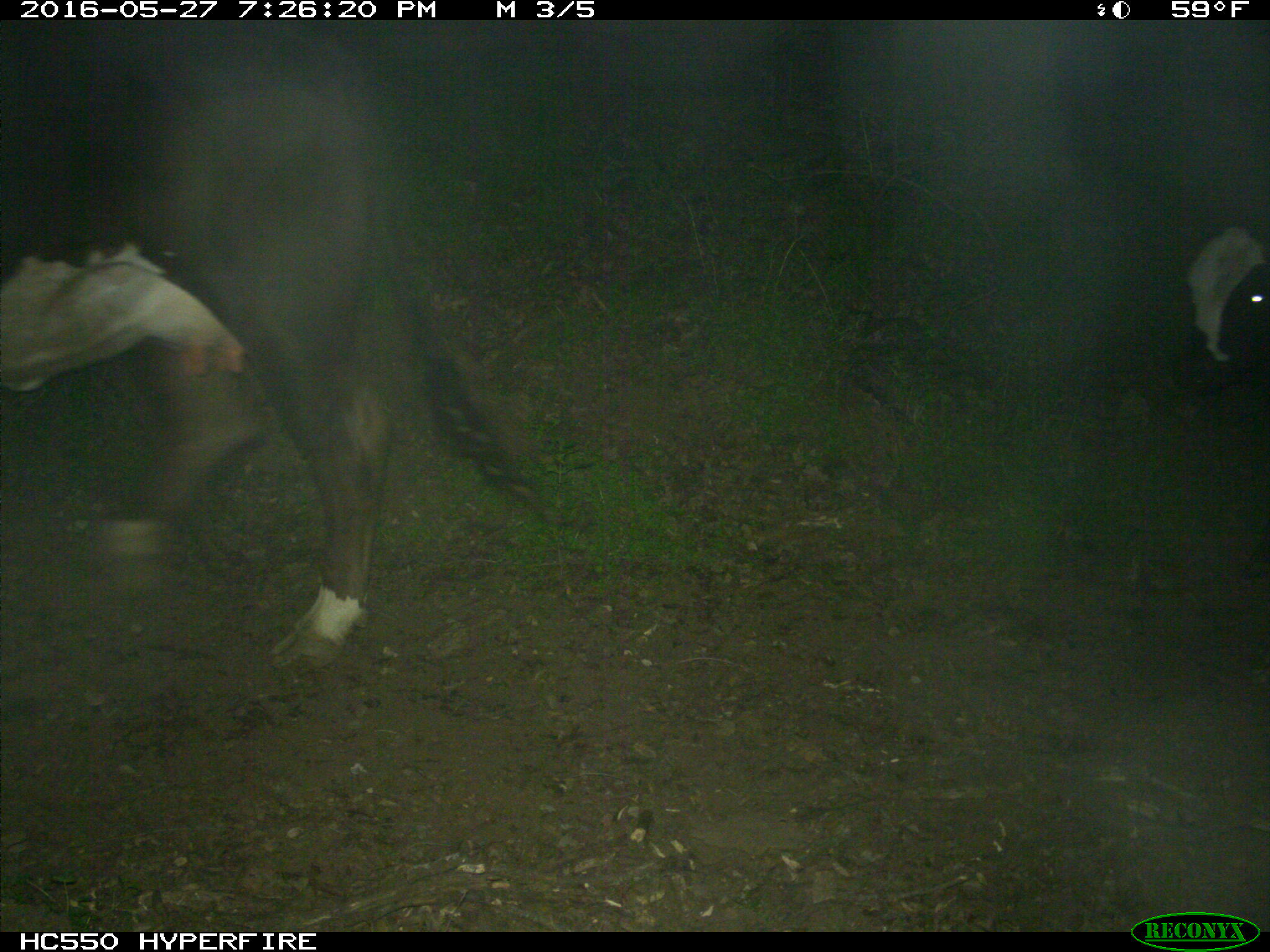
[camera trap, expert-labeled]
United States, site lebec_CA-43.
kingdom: Animalia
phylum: Chordata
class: Mammalia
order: Artiodactyla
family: Bovidae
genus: Bos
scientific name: Bos taurus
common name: domestic cow